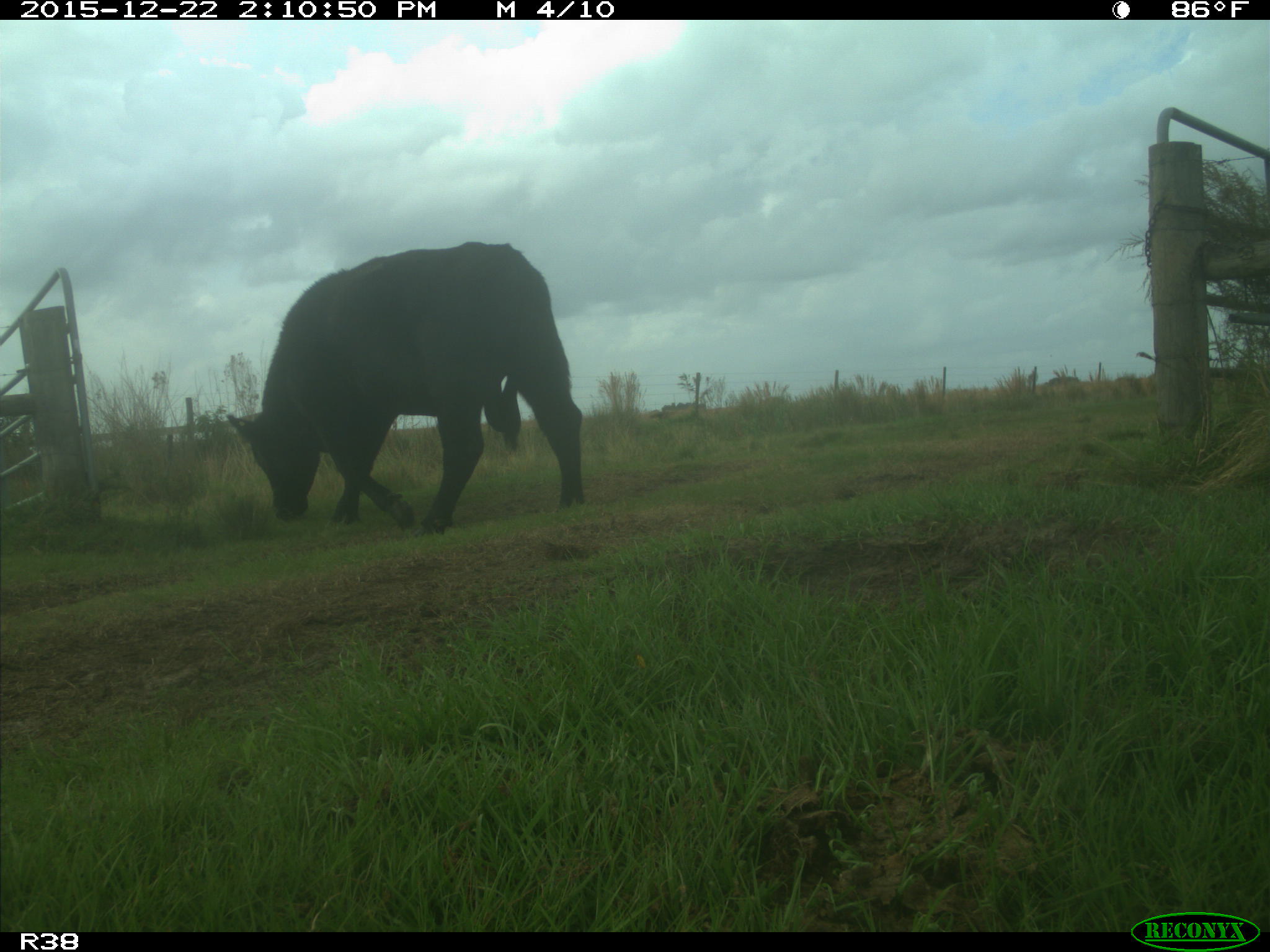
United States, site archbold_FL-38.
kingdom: Animalia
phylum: Chordata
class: Mammalia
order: Artiodactyla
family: Bovidae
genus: Bos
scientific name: Bos taurus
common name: domestic cow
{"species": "Bos taurus (domestic cow)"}